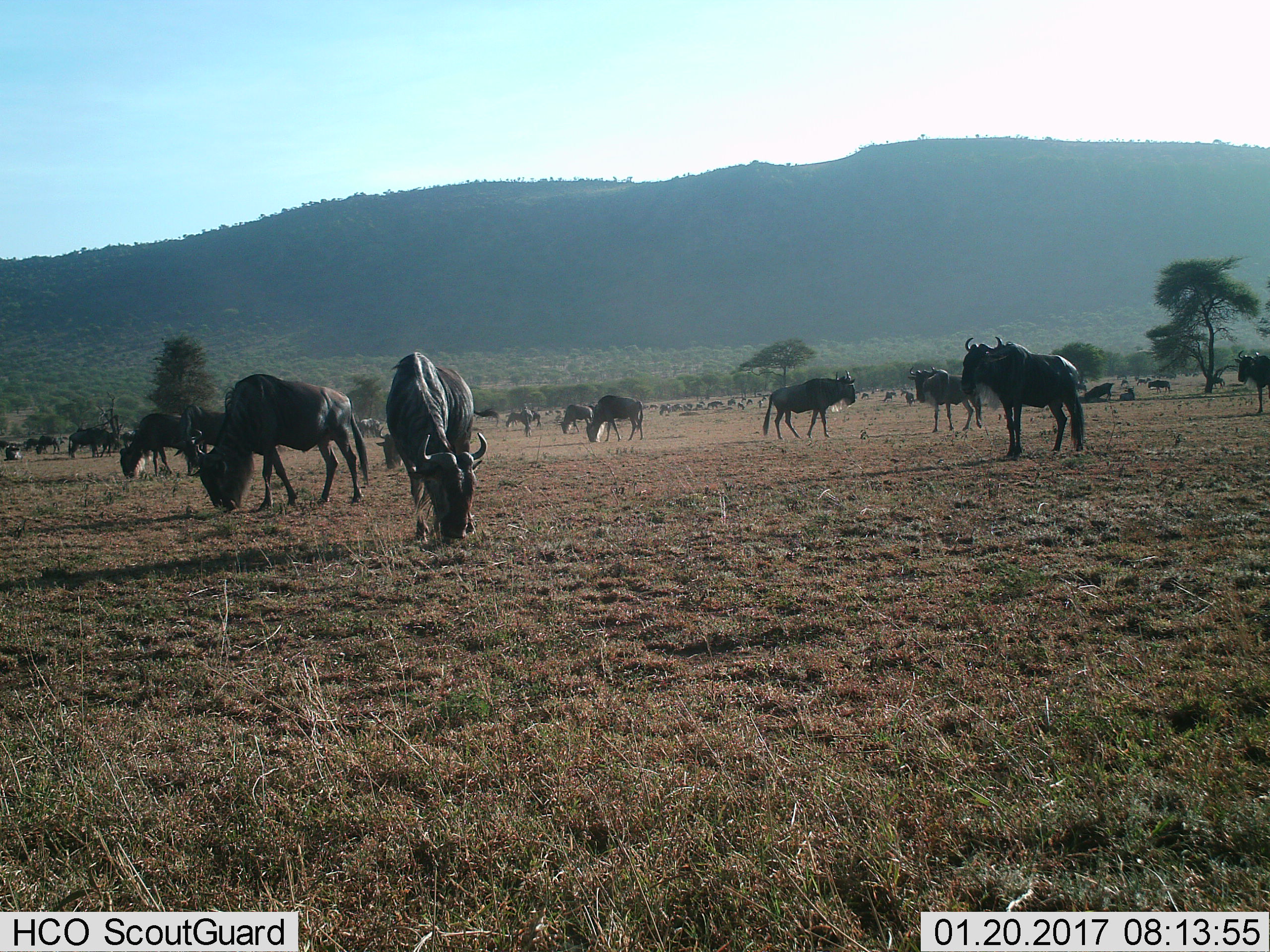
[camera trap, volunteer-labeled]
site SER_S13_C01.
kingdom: Animalia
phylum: Chordata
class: Mammalia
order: Artiodactyla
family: Bovidae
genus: Connochaetes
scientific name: Connochaetes taurinus taurinus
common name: blue wildebeest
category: wildebeestblue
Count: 11-50.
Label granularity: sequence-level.